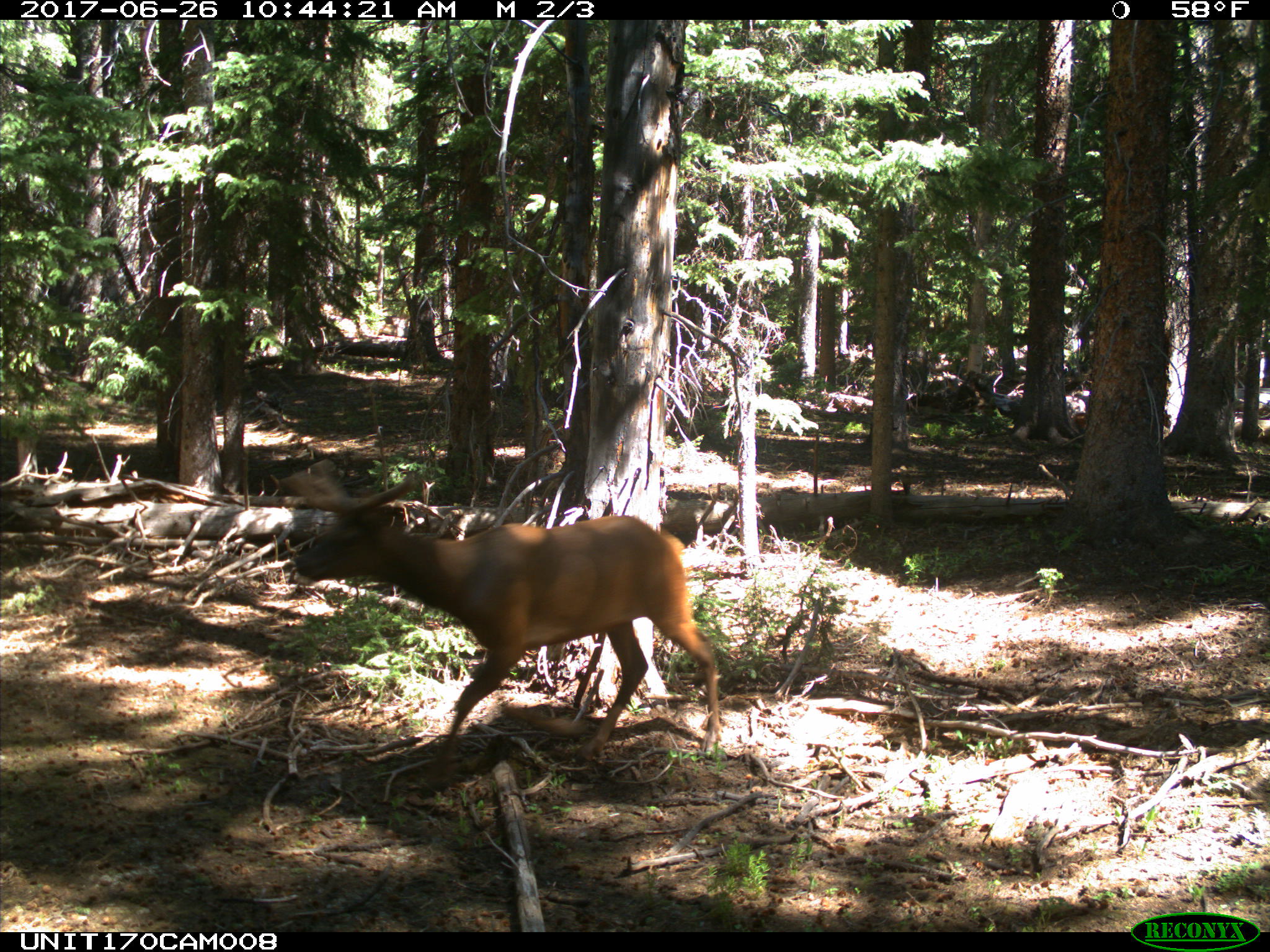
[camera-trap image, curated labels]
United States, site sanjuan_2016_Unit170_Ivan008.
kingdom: Animalia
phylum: Chordata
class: Mammalia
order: Artiodactyla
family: Cervidae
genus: Cervus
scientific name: Cervus elaphus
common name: red deer